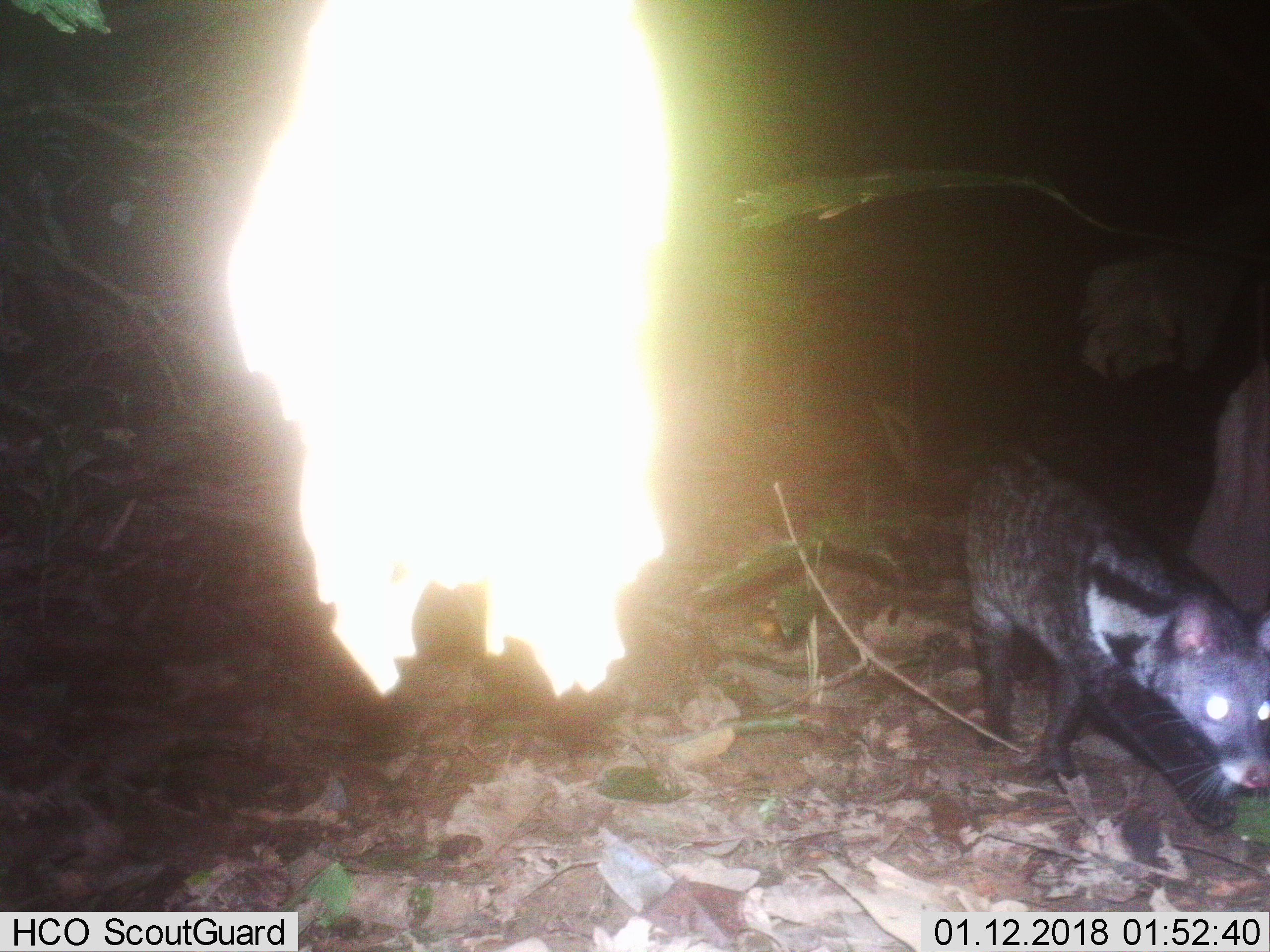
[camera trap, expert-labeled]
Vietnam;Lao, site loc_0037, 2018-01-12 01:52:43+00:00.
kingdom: Animalia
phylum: Chordata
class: Mammalia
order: Carnivora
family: Viverridae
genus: Viverra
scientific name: Viverra zibetha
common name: large indian civet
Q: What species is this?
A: Large indian civet (Viverra zibetha).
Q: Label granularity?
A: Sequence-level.